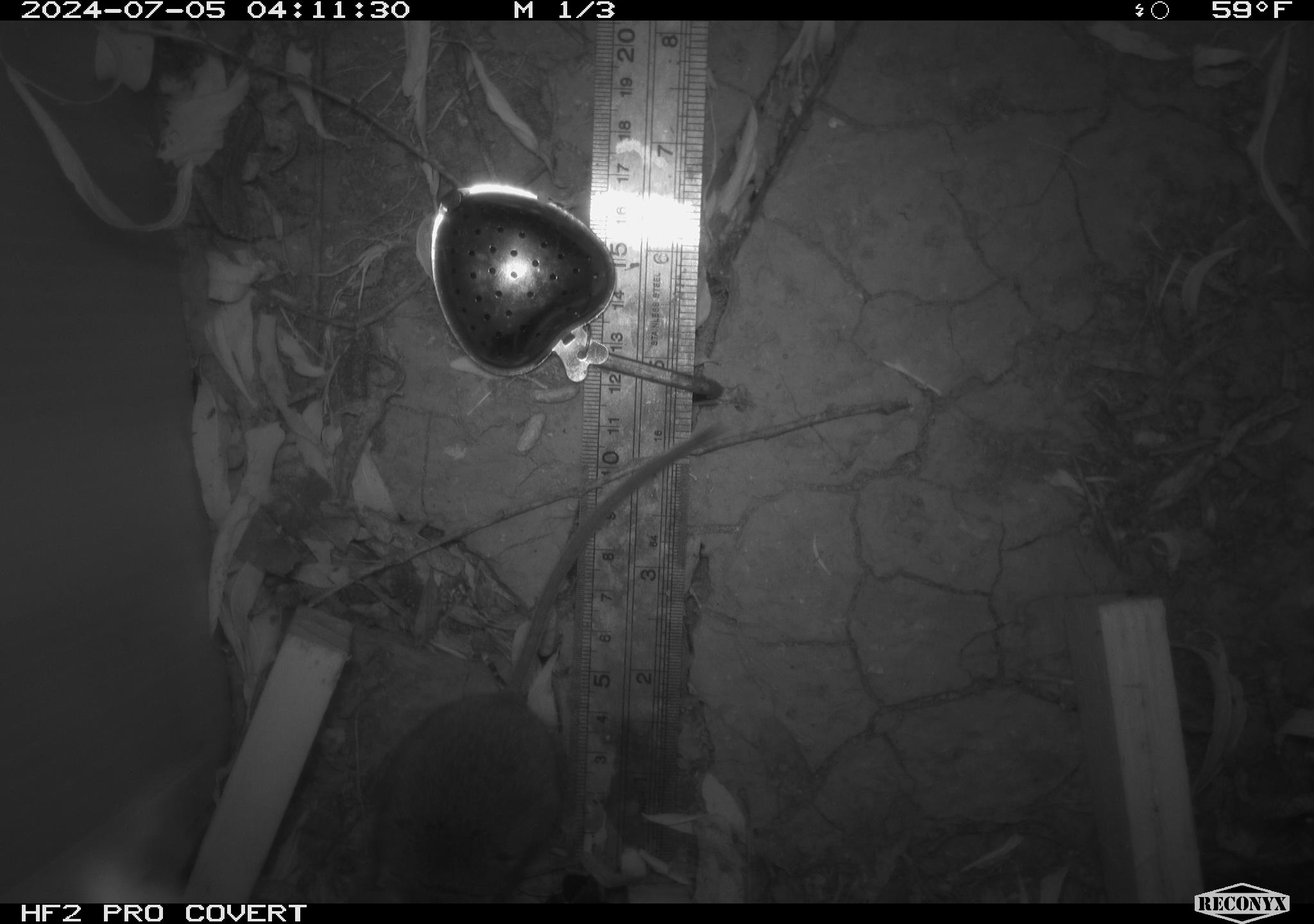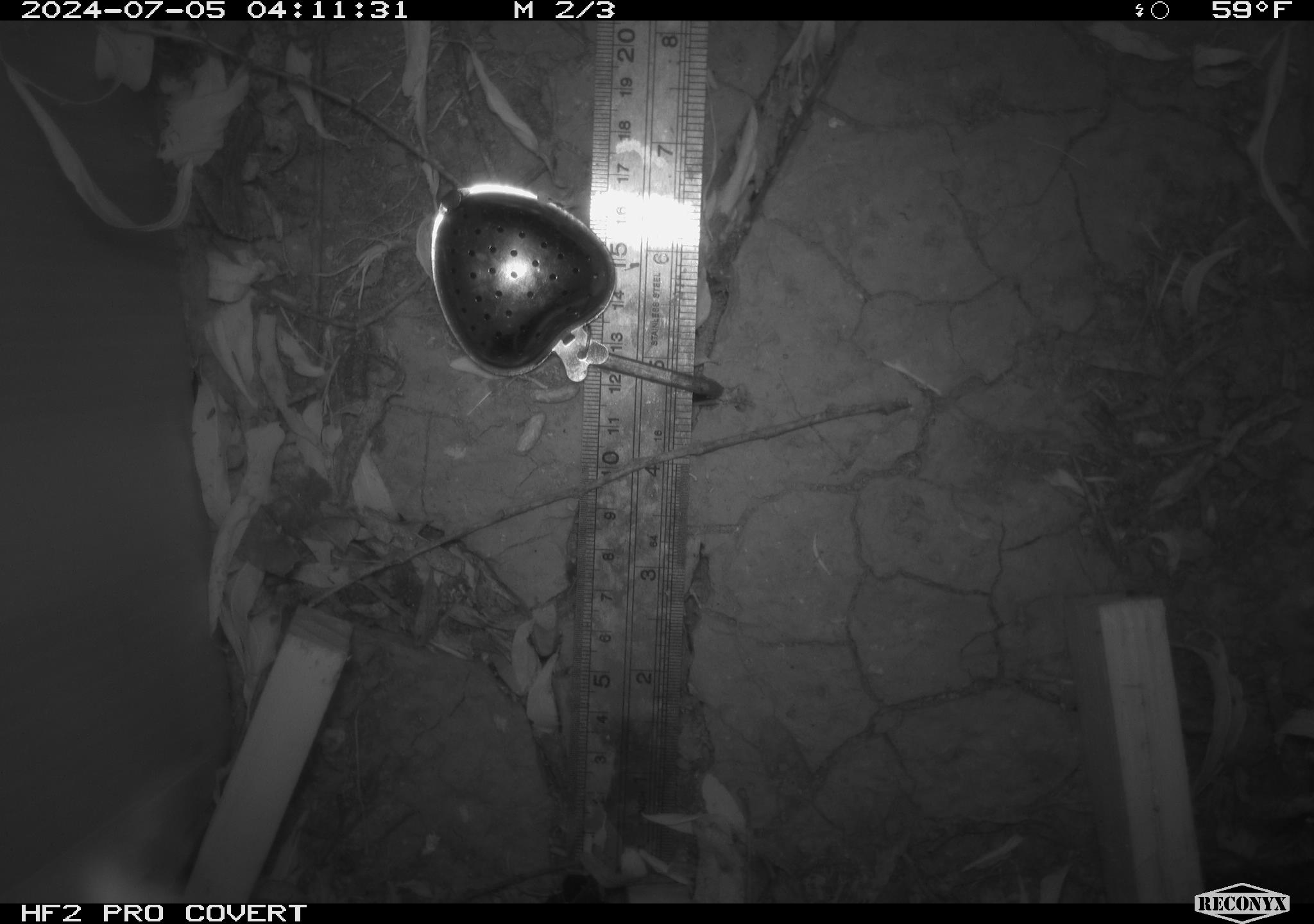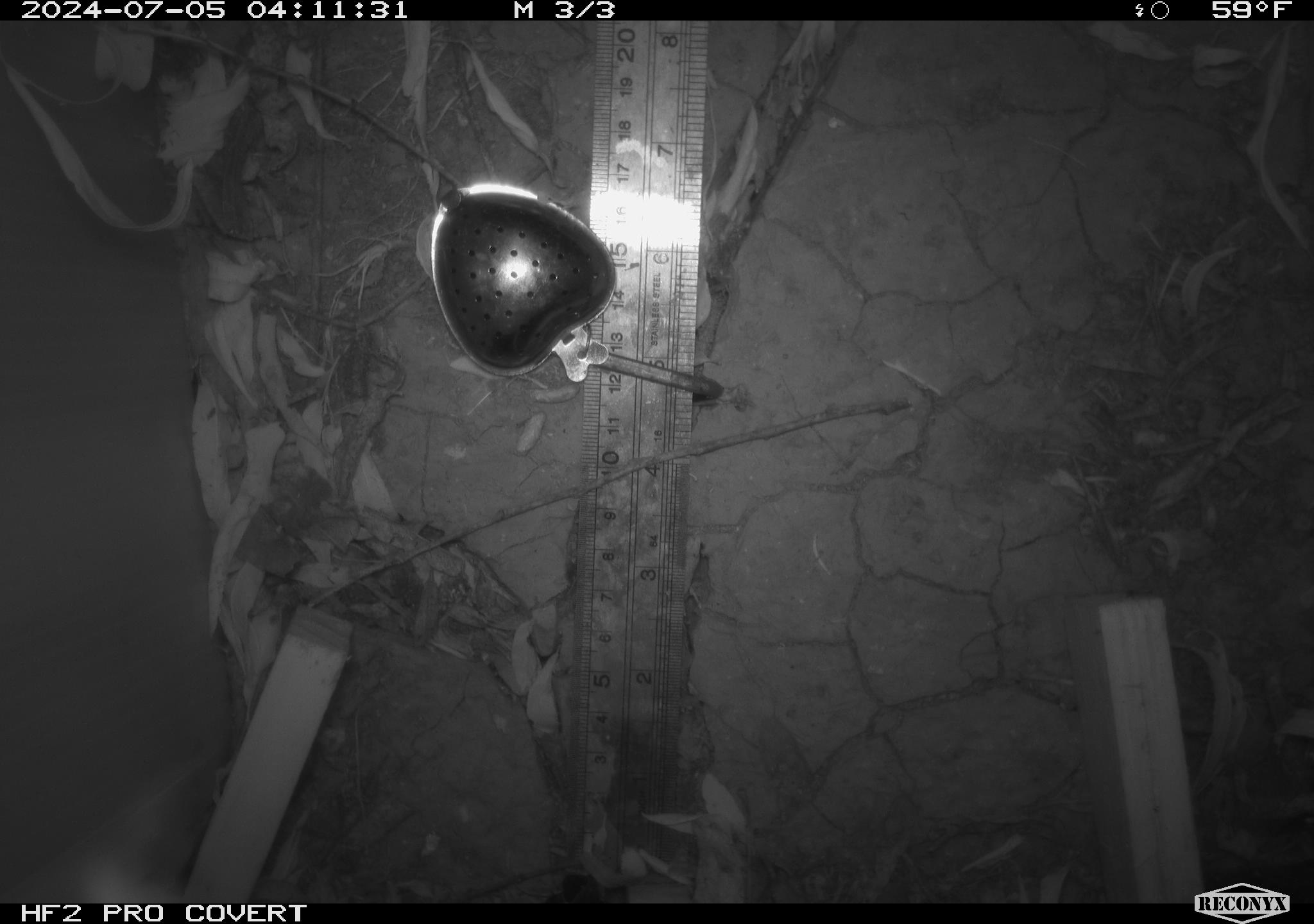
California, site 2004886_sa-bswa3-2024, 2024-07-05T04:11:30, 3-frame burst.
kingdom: Animalia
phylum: Chordata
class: Mammalia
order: Rodentia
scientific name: Rodentia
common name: mouse species